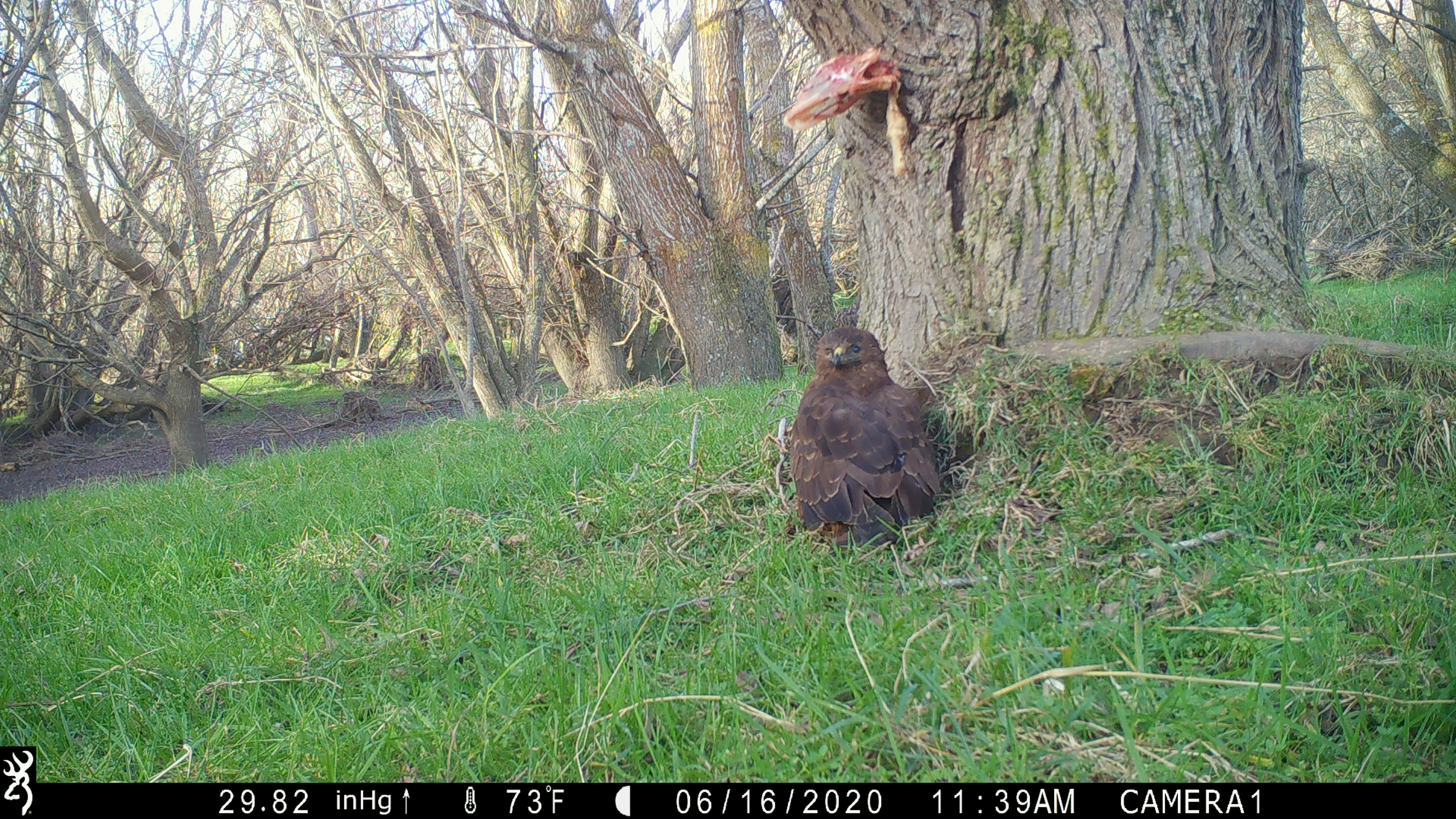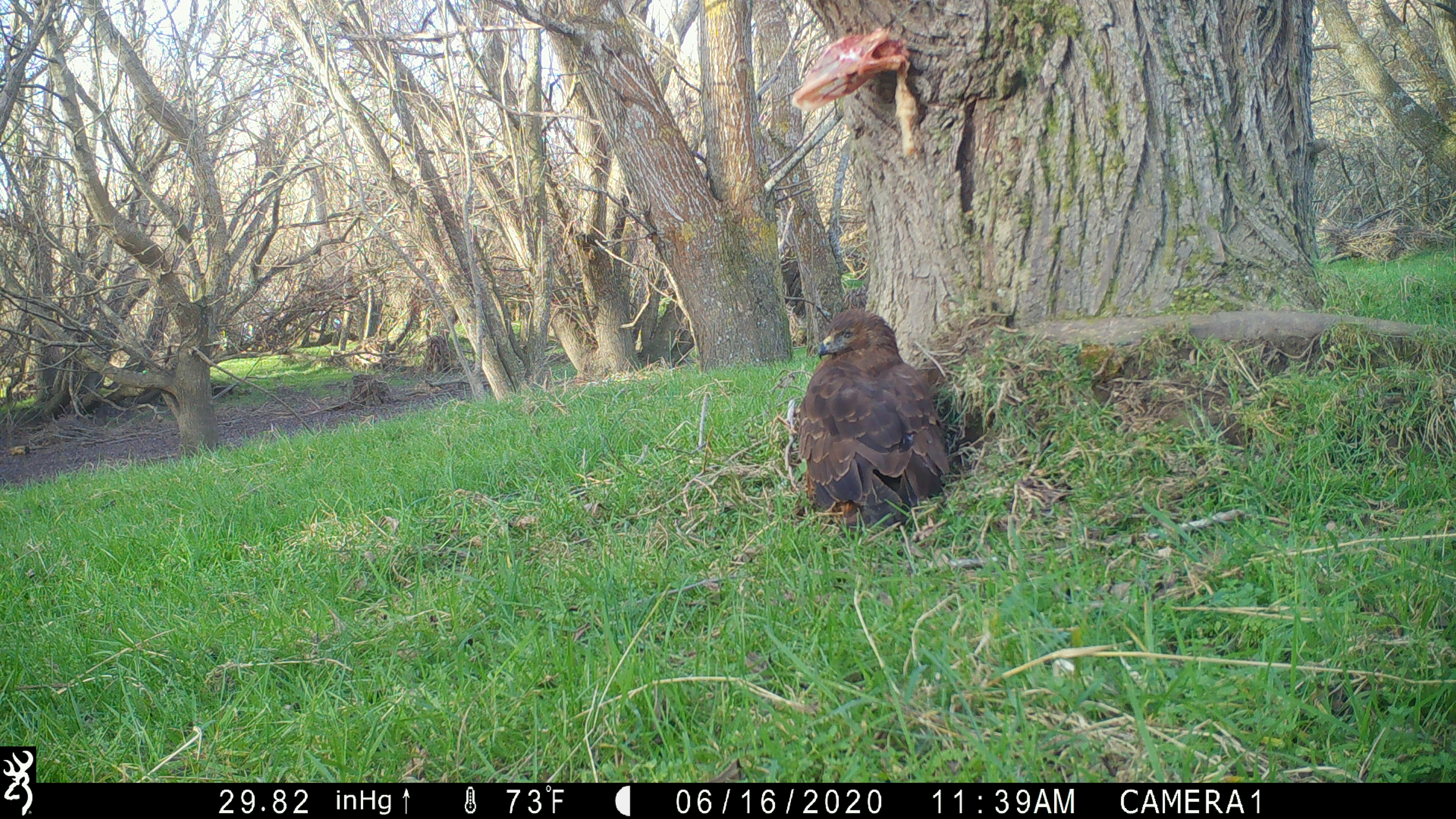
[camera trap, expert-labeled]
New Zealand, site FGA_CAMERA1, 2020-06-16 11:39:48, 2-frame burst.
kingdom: Animalia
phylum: Chordata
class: Aves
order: Accipitriformes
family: Accipitridae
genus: Circus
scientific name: Circus approximans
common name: swamp harrier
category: harrier